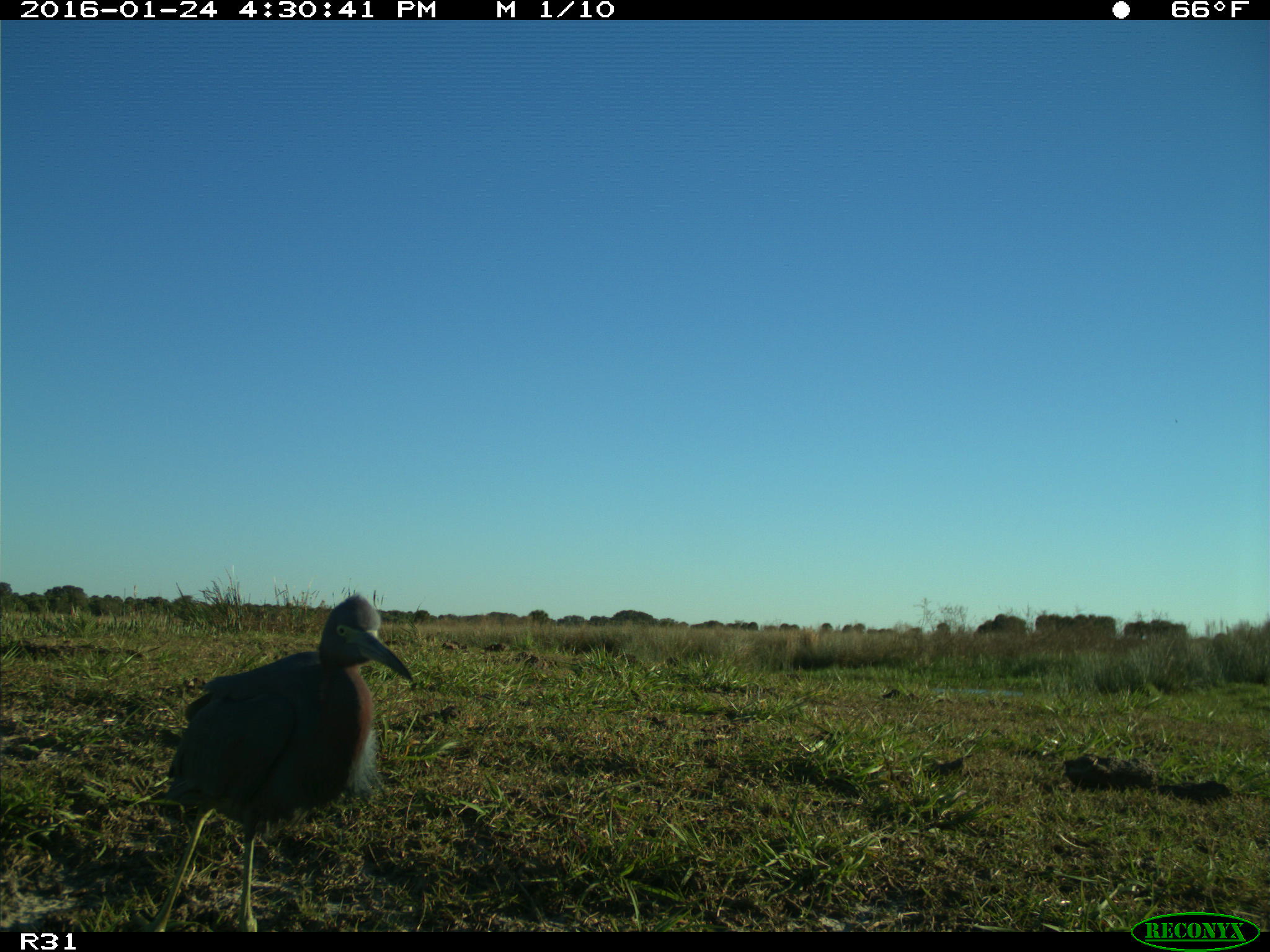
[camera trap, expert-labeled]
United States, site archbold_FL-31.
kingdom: Animalia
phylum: Chordata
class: Aves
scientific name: Aves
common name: birds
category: unidentified bird